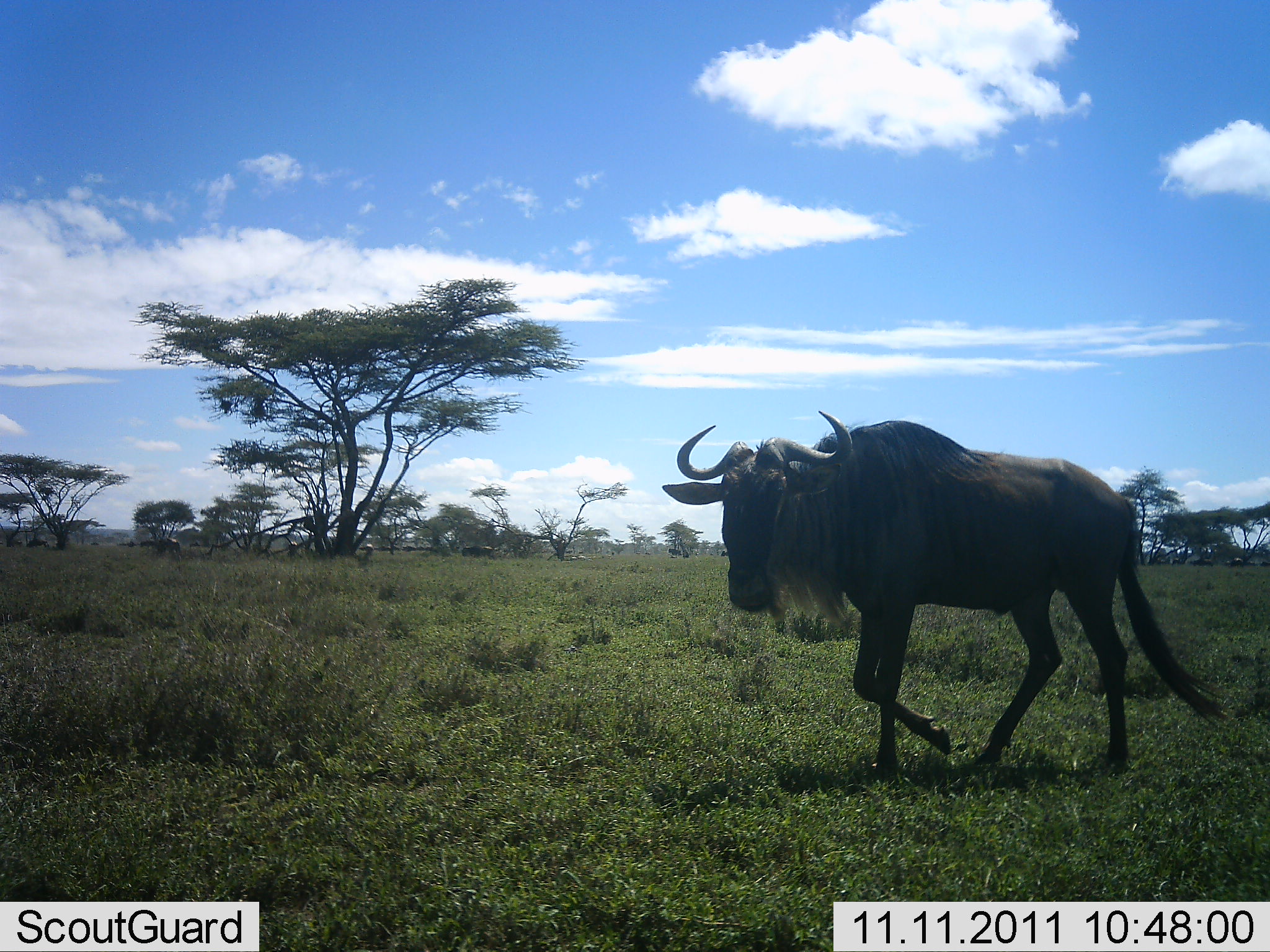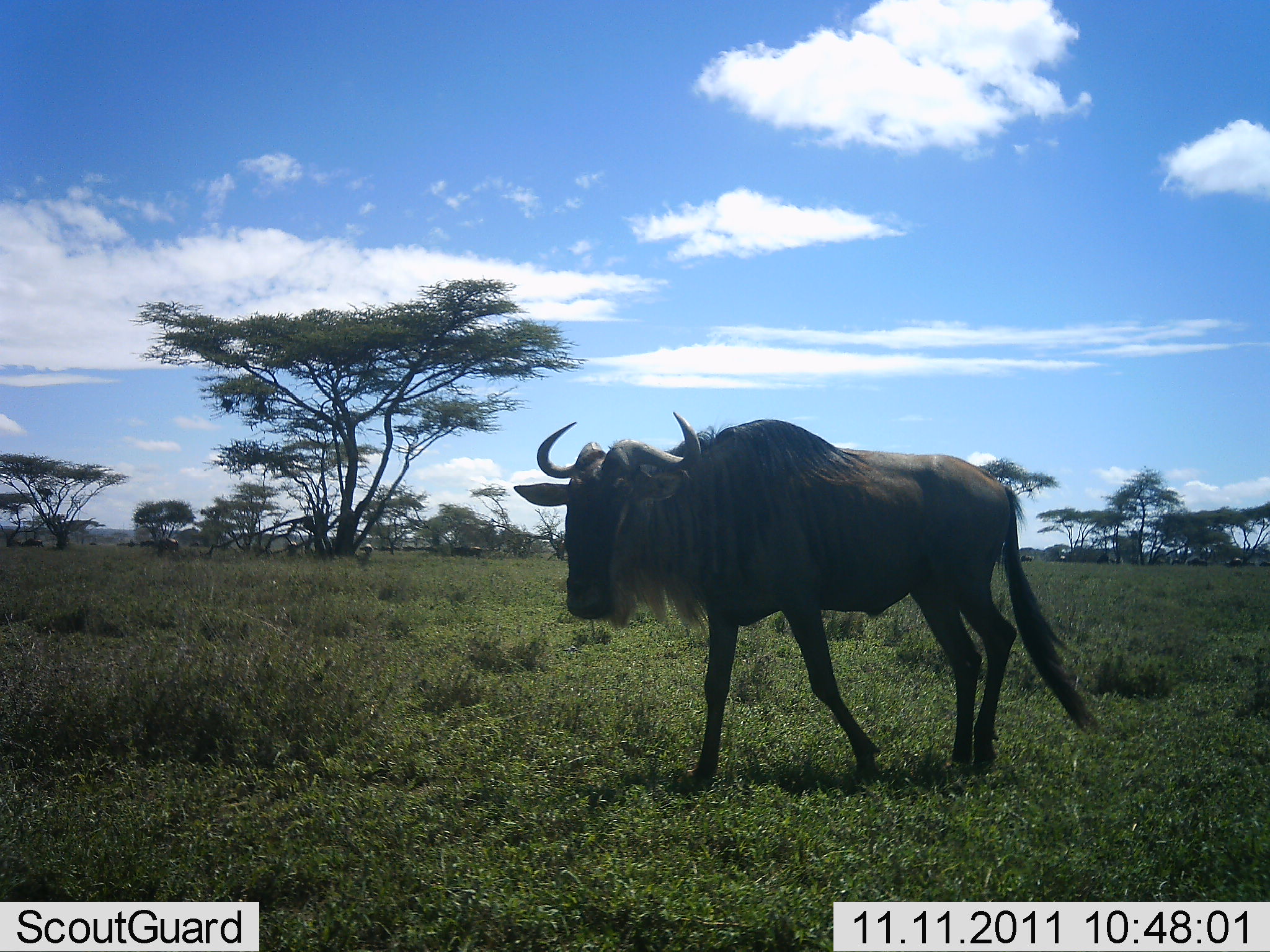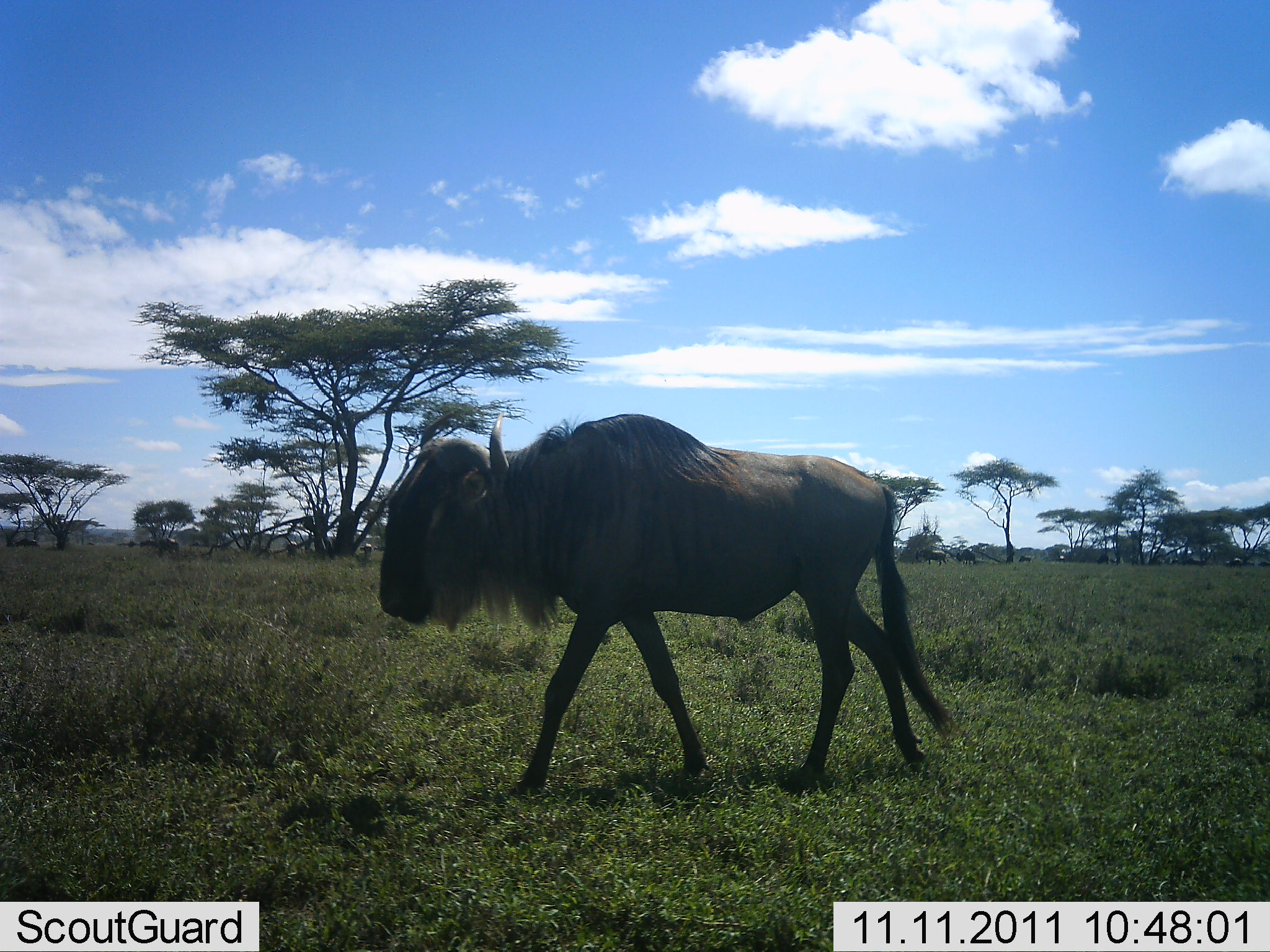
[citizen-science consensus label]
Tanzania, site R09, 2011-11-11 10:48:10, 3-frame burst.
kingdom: Animalia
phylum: Chordata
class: Mammalia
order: Artiodactyla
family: Bovidae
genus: Connochaetes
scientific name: Connochaetes taurinus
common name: blue wildebeest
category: wildebeest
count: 1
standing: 7%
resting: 0%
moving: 93%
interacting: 0%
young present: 0%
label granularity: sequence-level